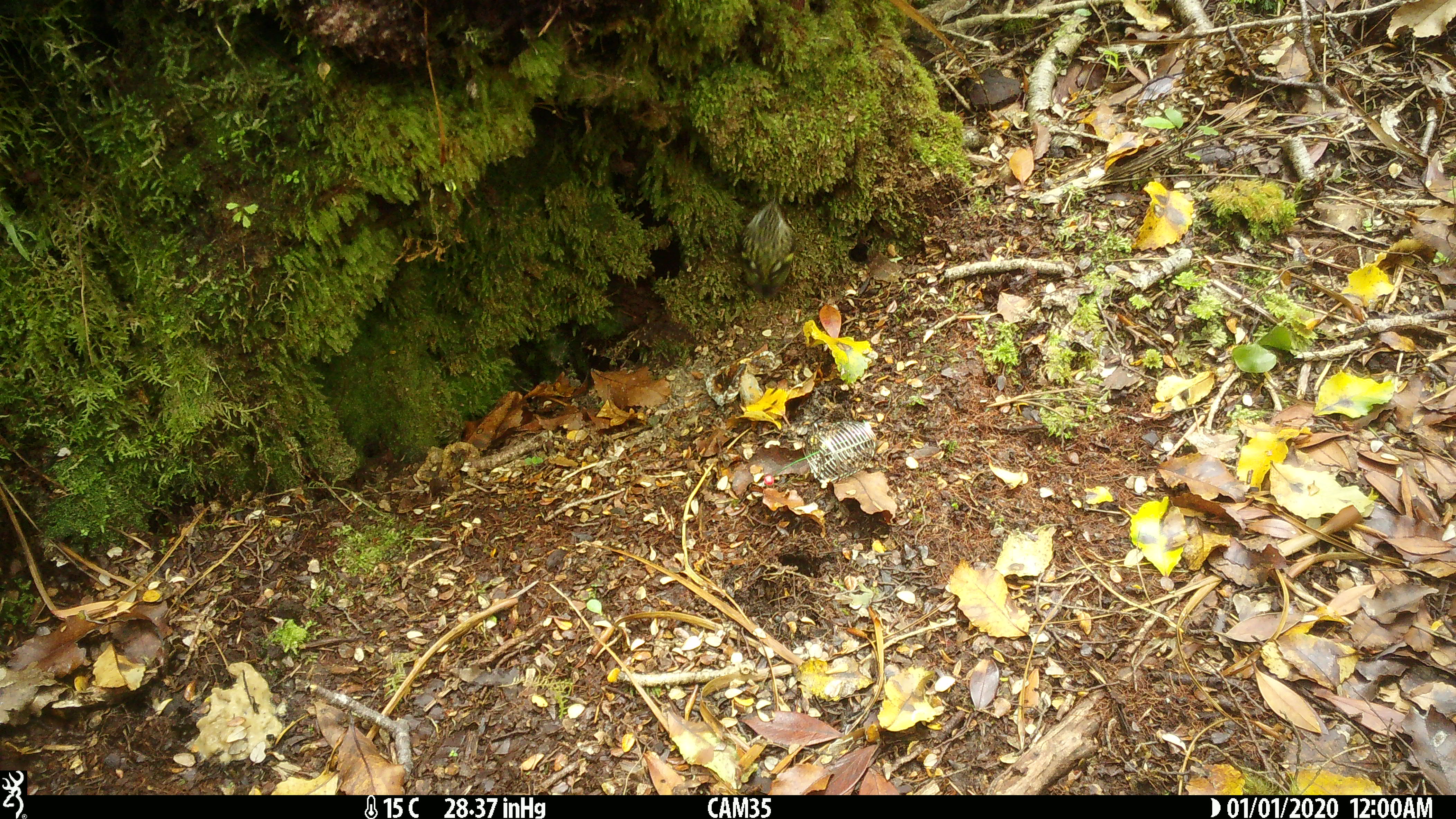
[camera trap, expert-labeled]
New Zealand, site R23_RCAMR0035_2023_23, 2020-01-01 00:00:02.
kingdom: Animalia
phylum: Chordata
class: Aves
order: Passeriformes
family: Acanthisittidae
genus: Acanthisitta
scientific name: Acanthisitta chloris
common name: rifleman